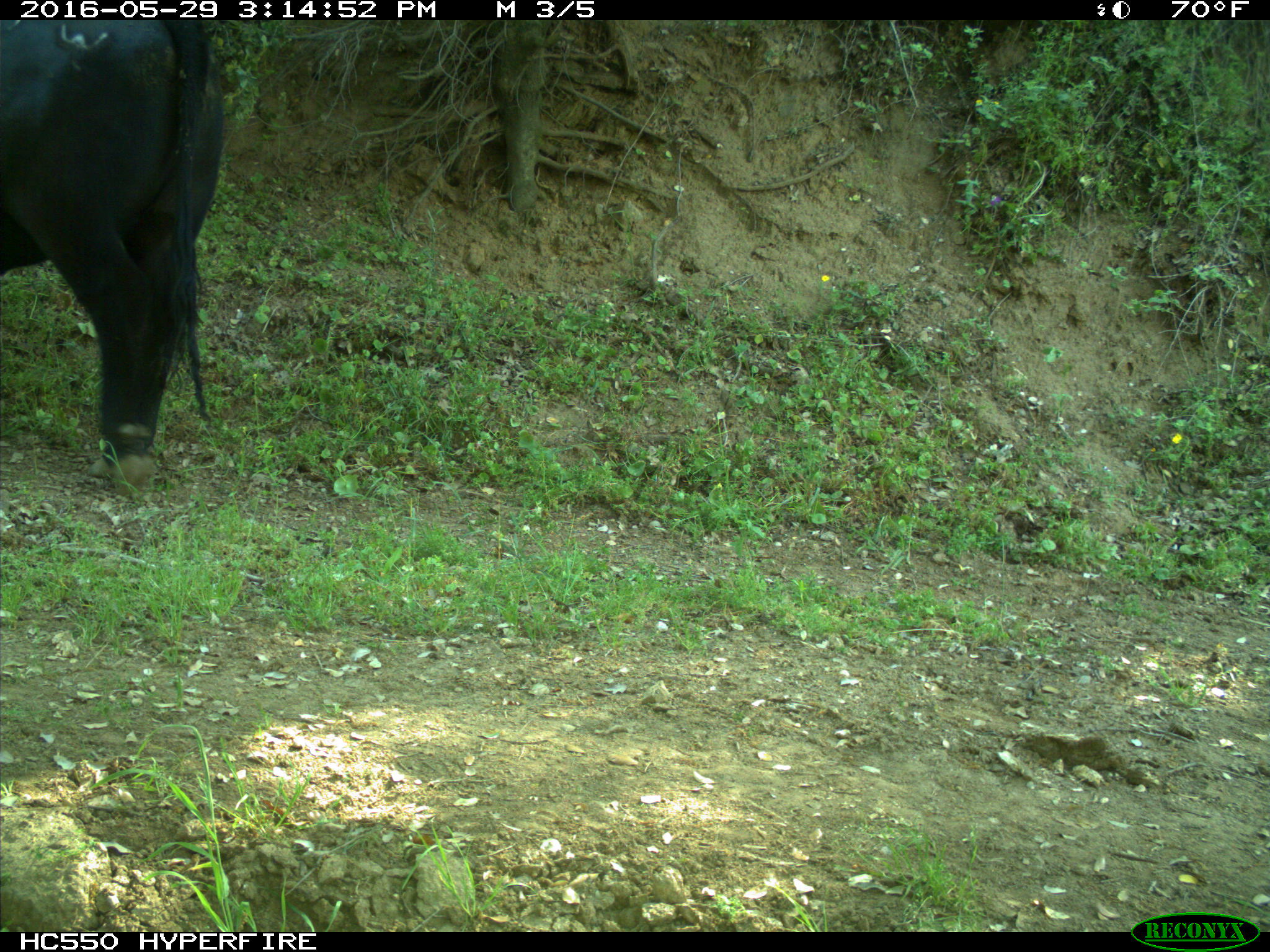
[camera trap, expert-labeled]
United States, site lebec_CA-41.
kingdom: Animalia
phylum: Chordata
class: Mammalia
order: Artiodactyla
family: Bovidae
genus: Bos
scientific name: Bos taurus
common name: domestic cow